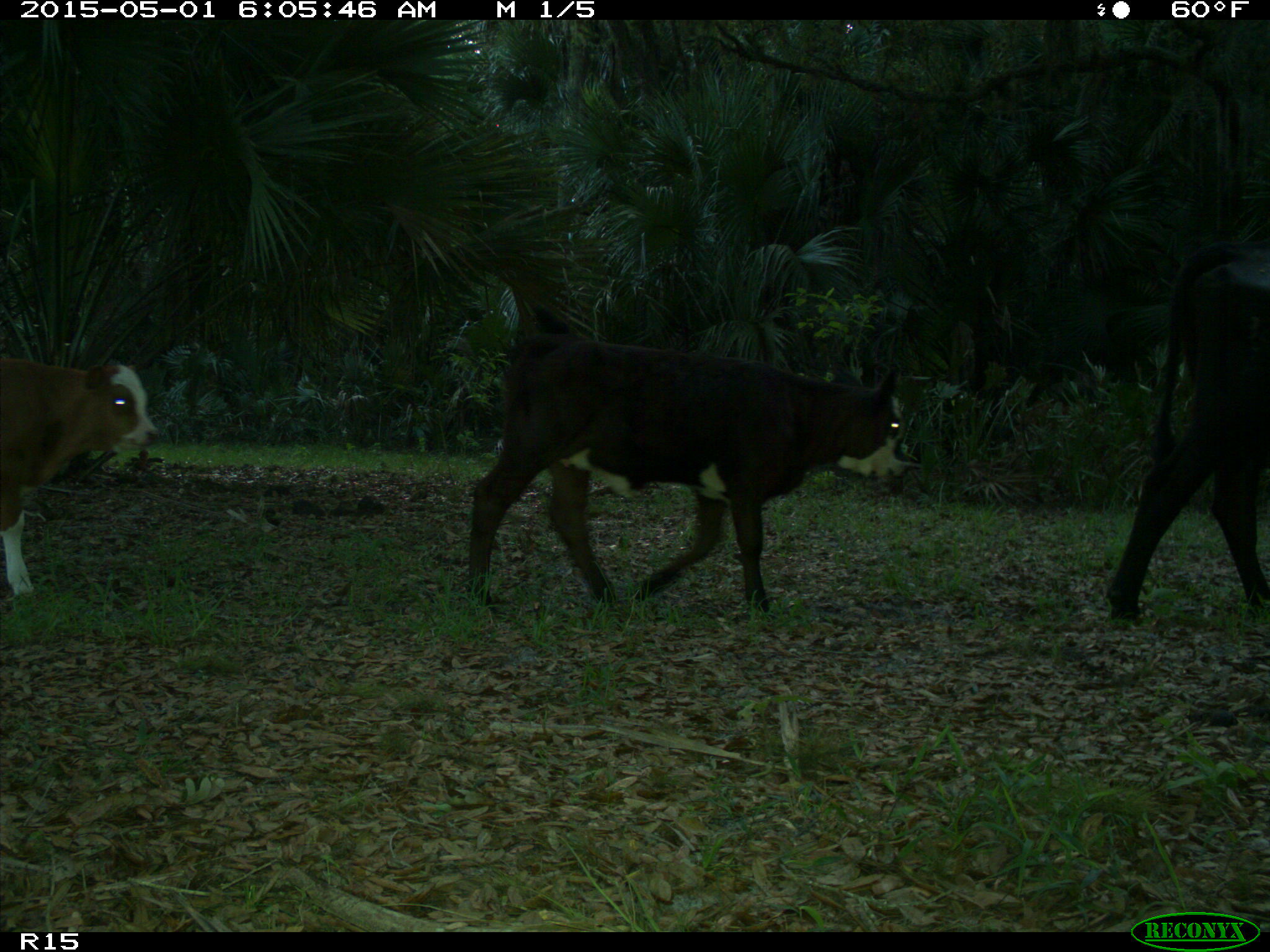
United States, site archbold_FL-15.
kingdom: Animalia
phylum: Chordata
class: Mammalia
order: Artiodactyla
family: Bovidae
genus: Bos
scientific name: Bos taurus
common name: domestic cow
Bos taurus (domestic cow).